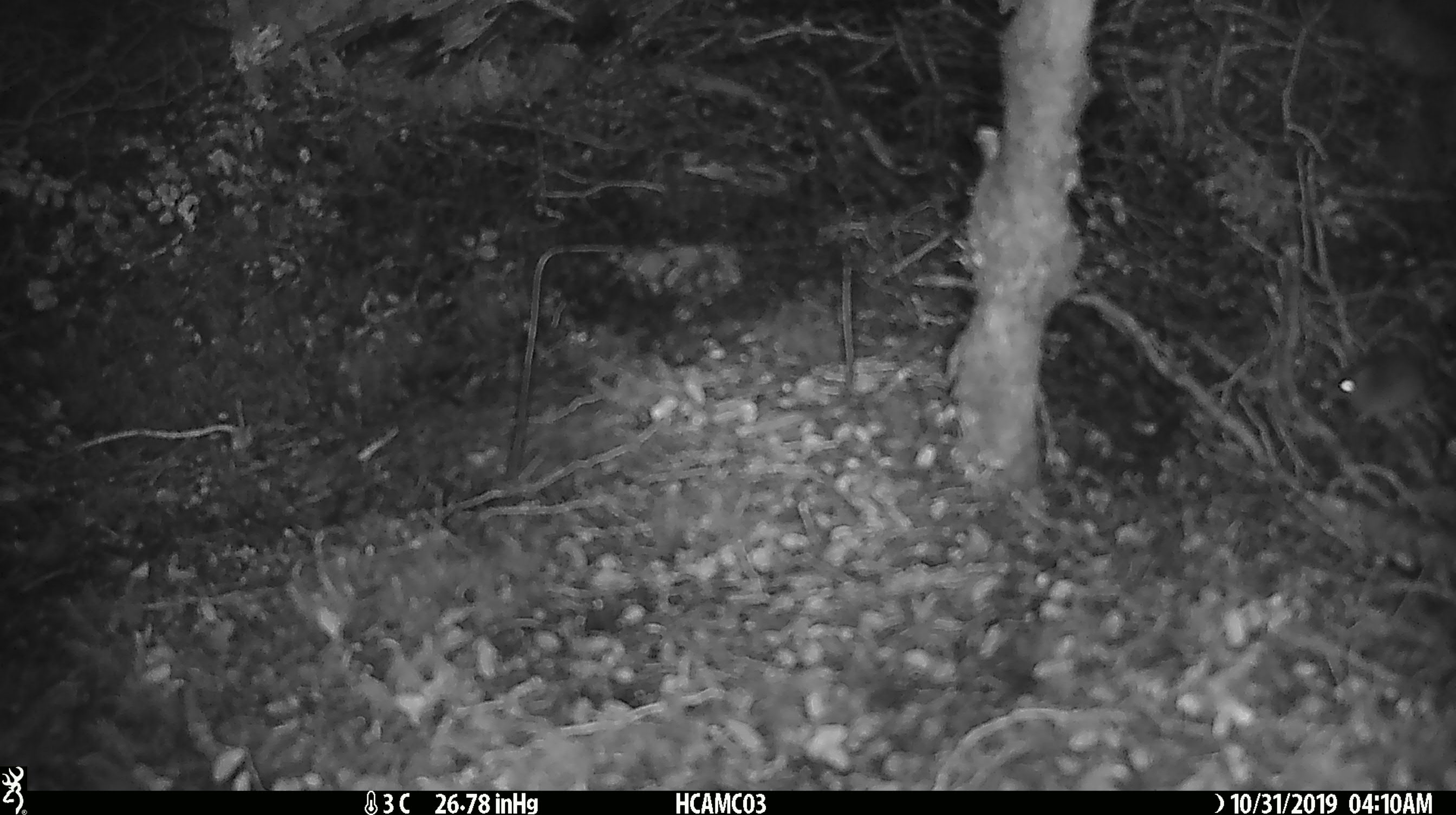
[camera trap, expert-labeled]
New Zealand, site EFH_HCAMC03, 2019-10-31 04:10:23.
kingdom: Animalia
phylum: Chordata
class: Mammalia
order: Rodentia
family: Muridae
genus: Mus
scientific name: Mus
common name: mouse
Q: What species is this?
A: Mouse (Mus).